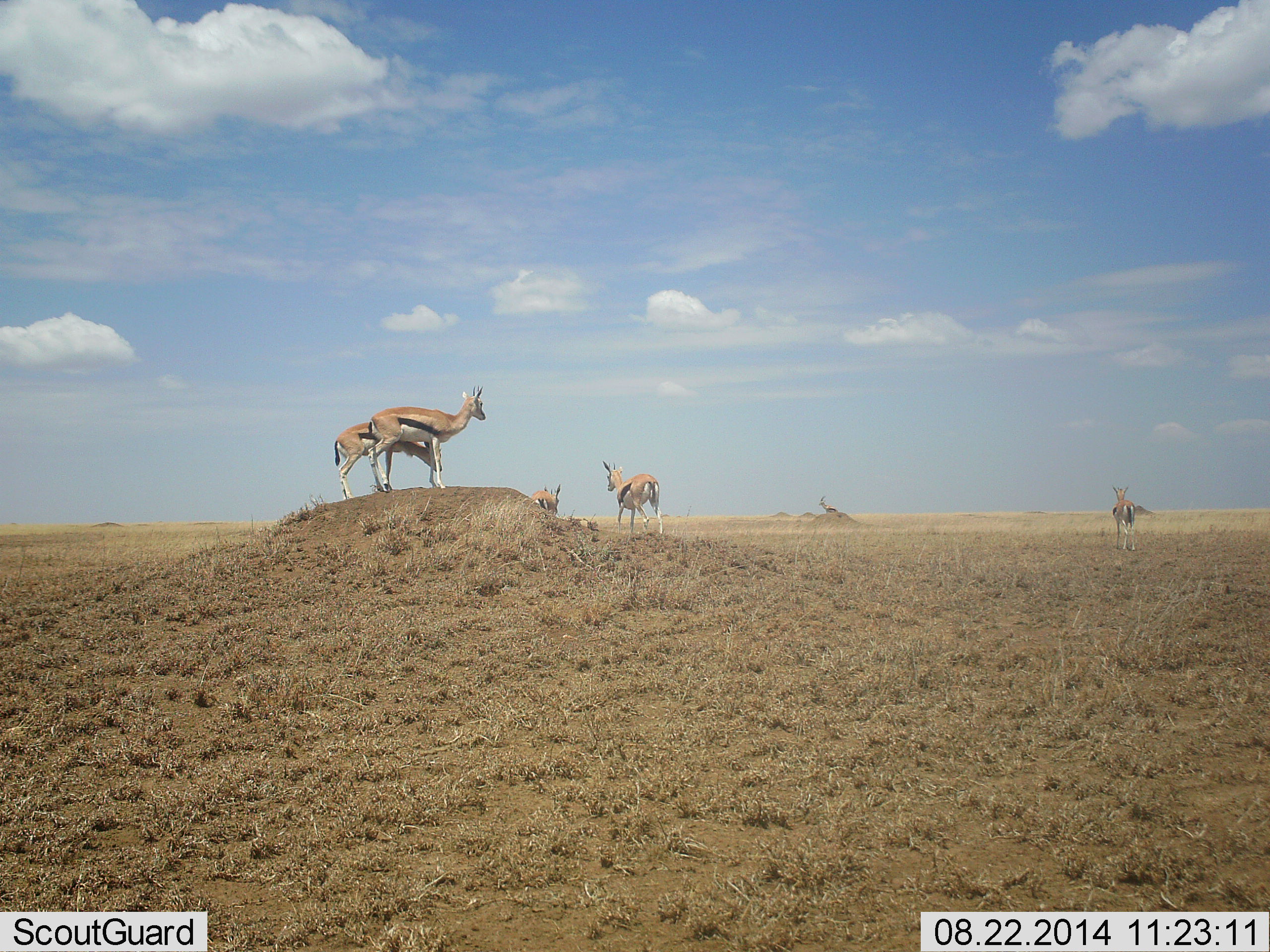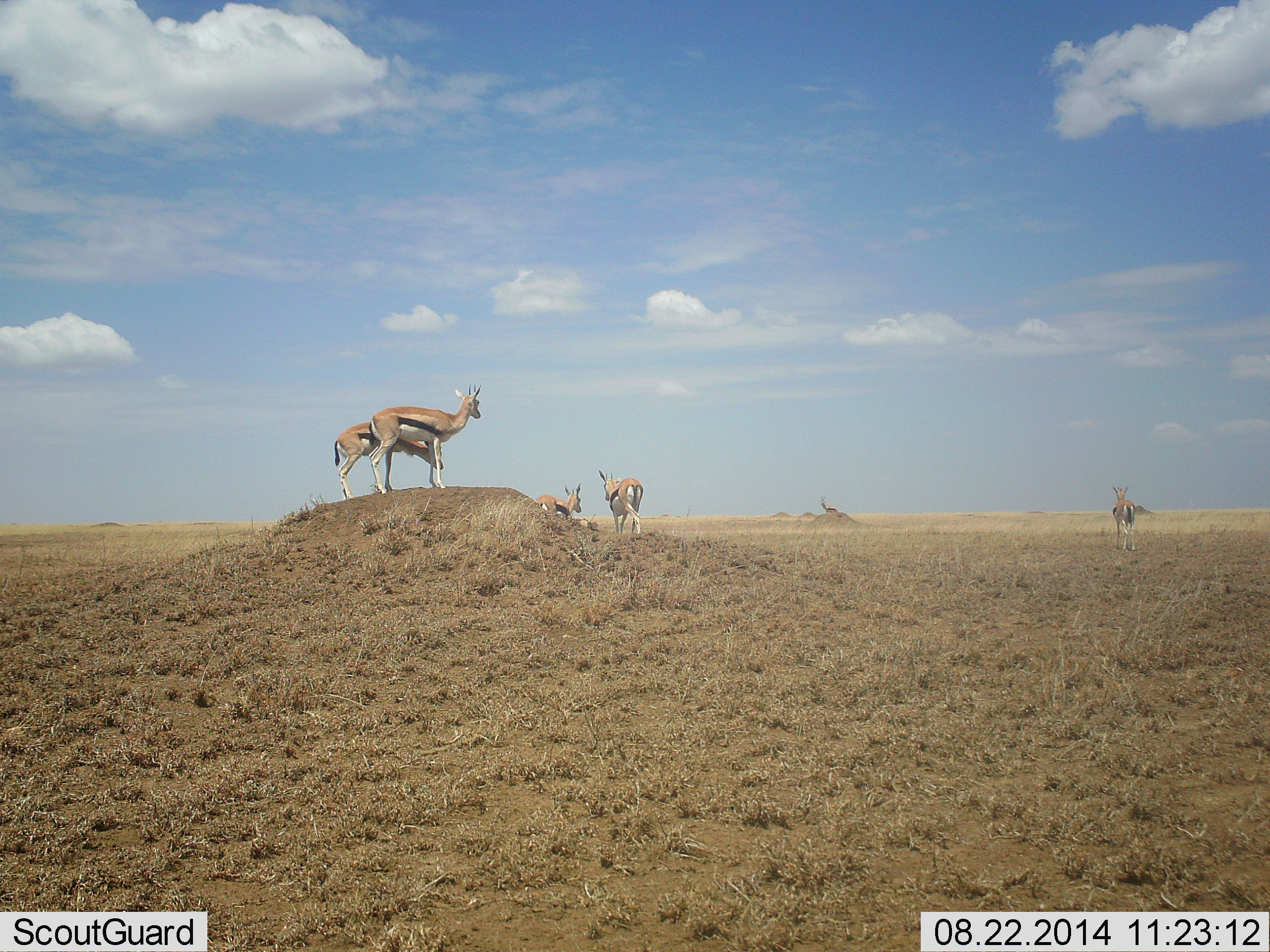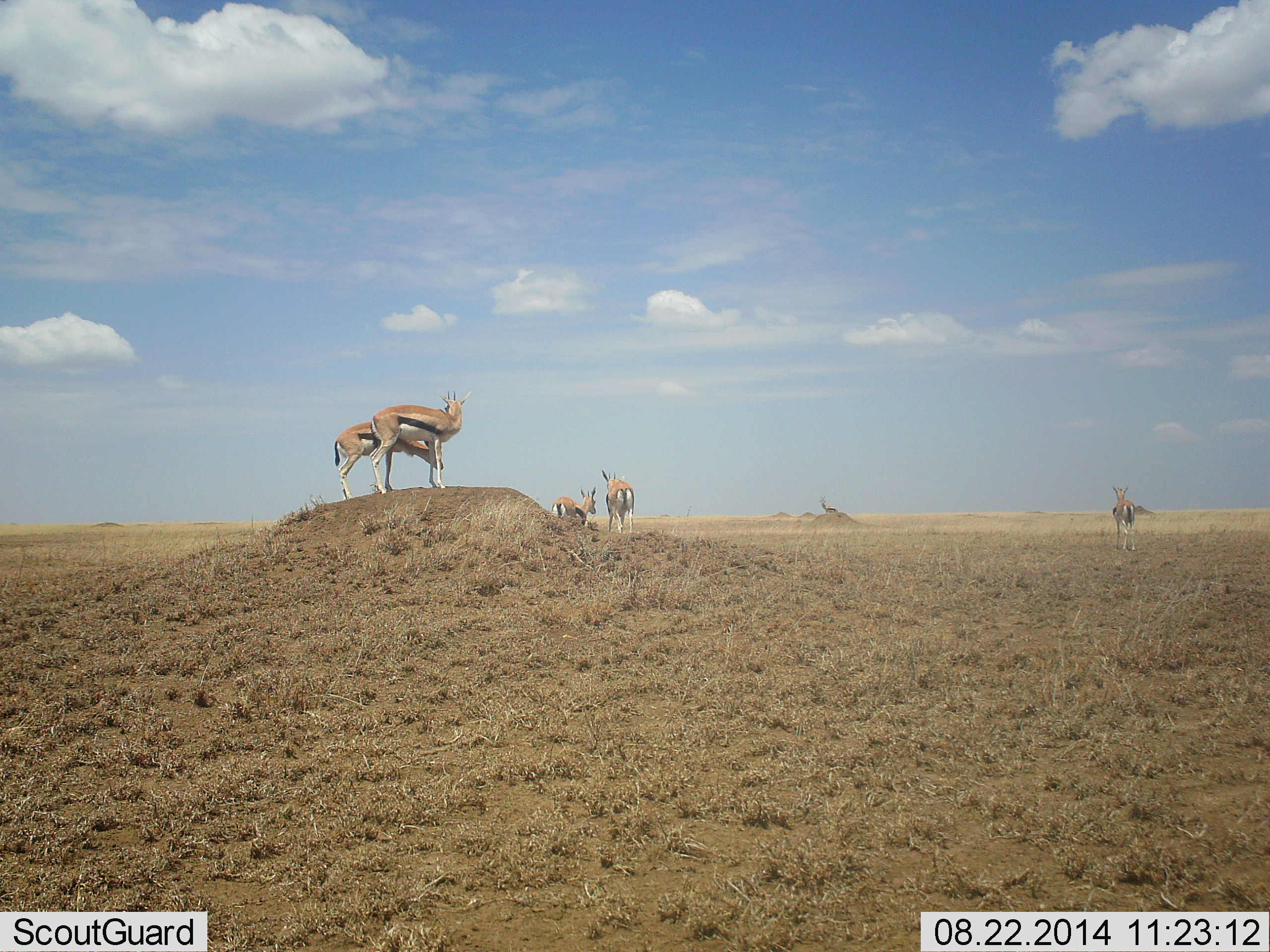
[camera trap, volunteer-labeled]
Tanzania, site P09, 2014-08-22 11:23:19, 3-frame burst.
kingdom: Animalia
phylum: Chordata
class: Mammalia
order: Artiodactyla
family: Bovidae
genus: Eudorcas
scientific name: Eudorcas thomsonii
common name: thomson's gazelle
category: gazellethomsons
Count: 5.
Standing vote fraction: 100%.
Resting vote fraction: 10%.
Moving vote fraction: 60%.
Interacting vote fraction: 0%.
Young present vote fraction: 0%.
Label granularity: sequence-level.